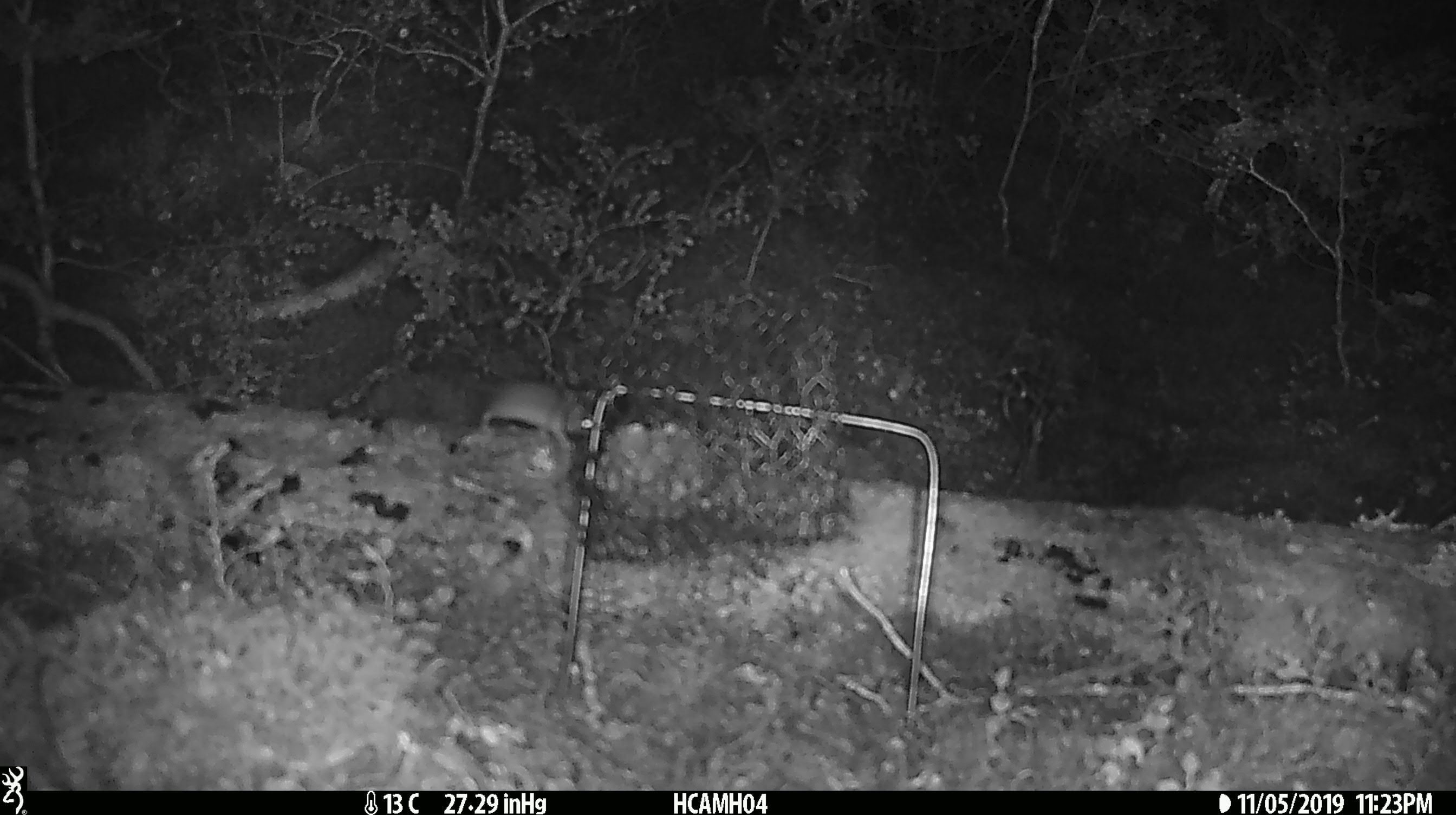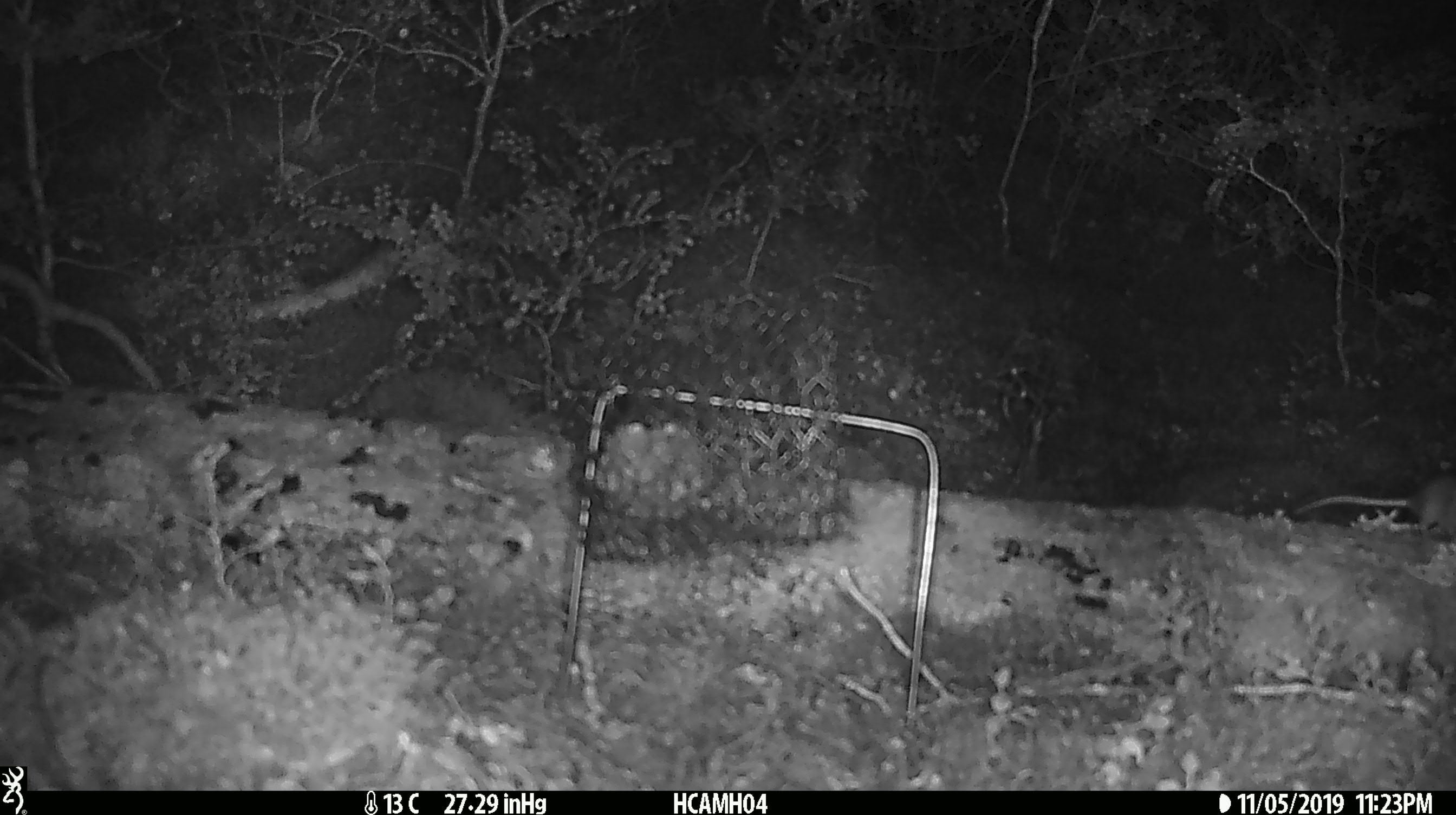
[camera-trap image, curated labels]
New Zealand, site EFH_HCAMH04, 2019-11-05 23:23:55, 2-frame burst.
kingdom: Animalia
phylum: Chordata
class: Mammalia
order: Rodentia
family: Muridae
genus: Mus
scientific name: Mus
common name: mouse